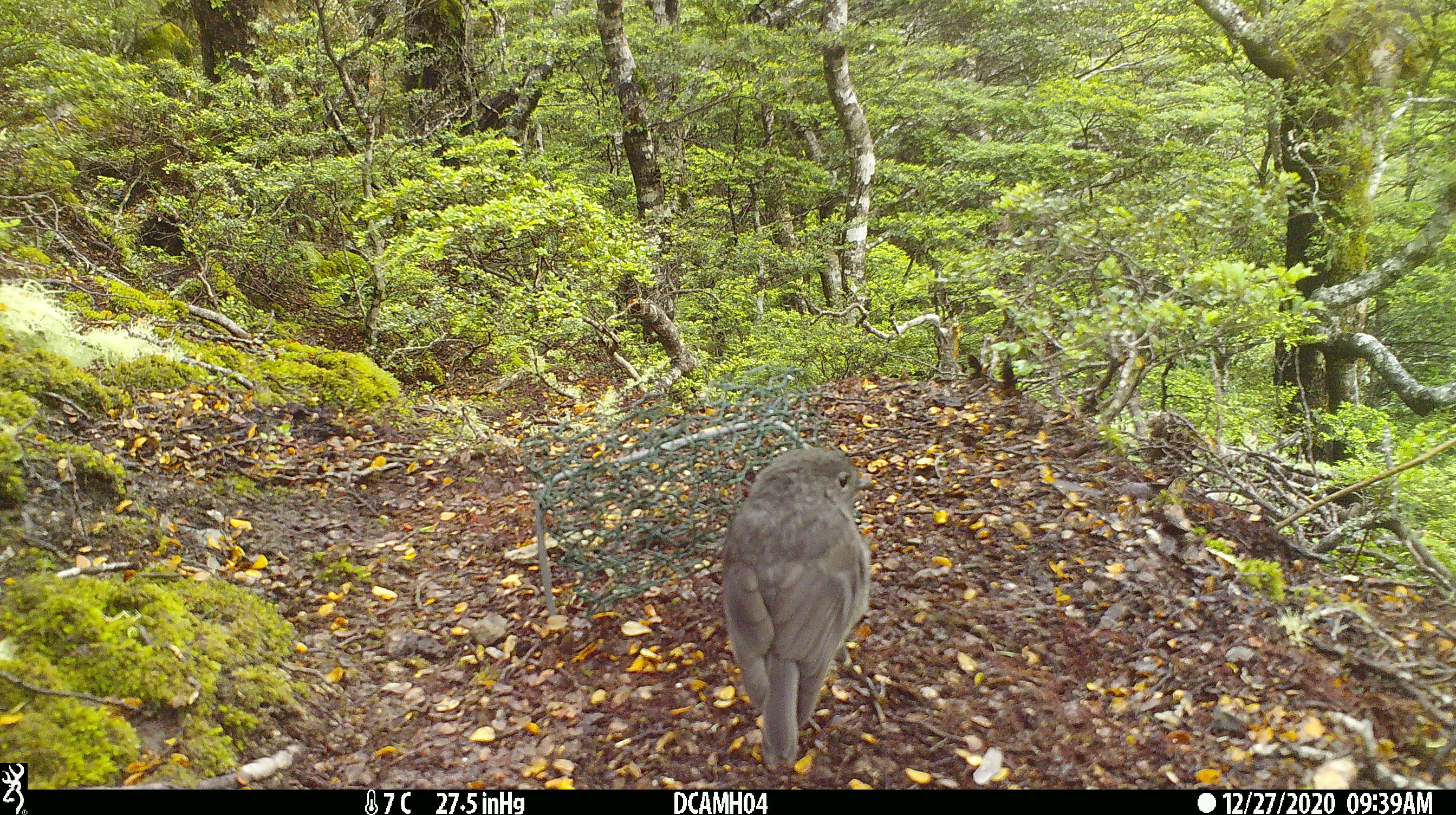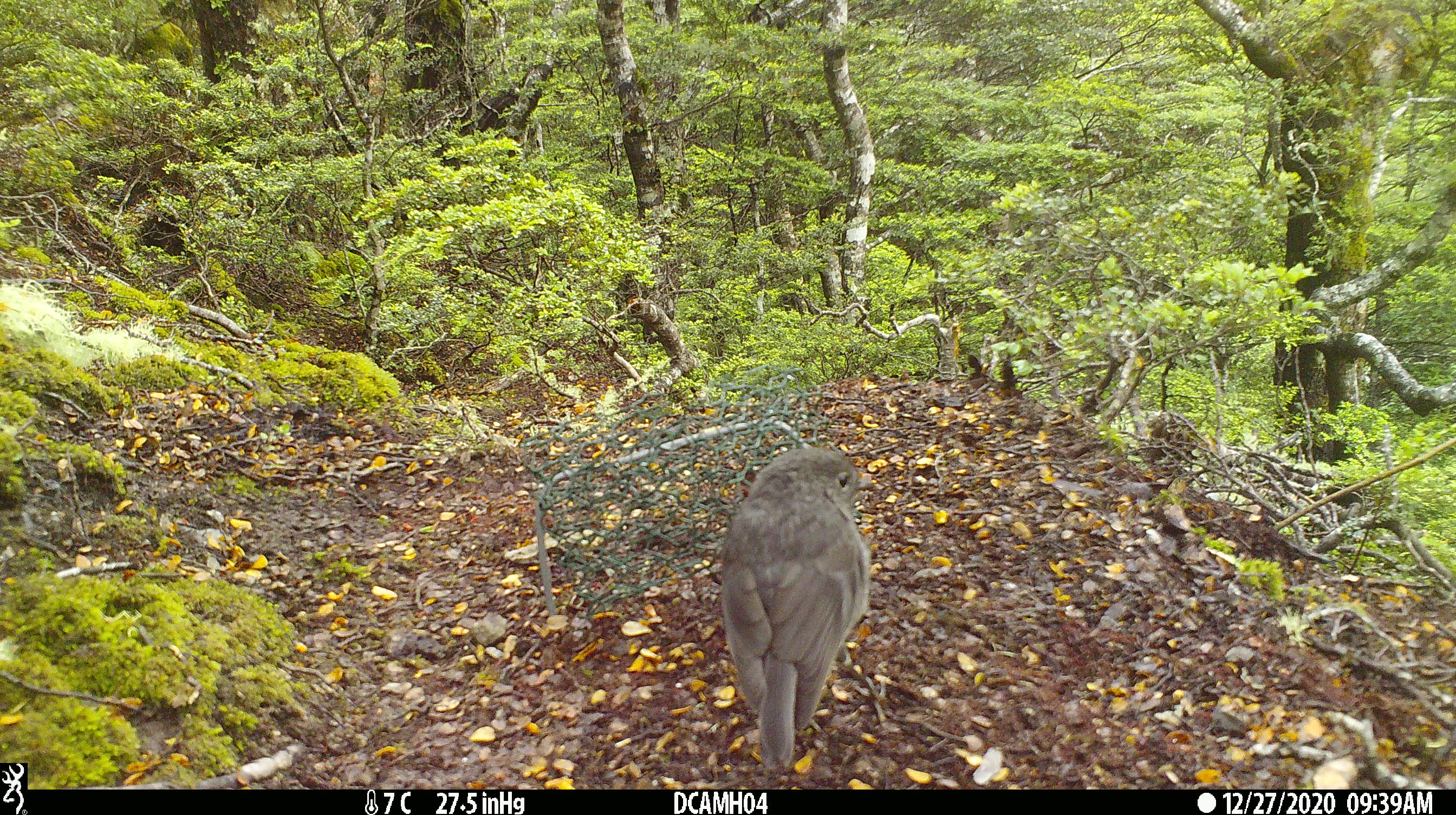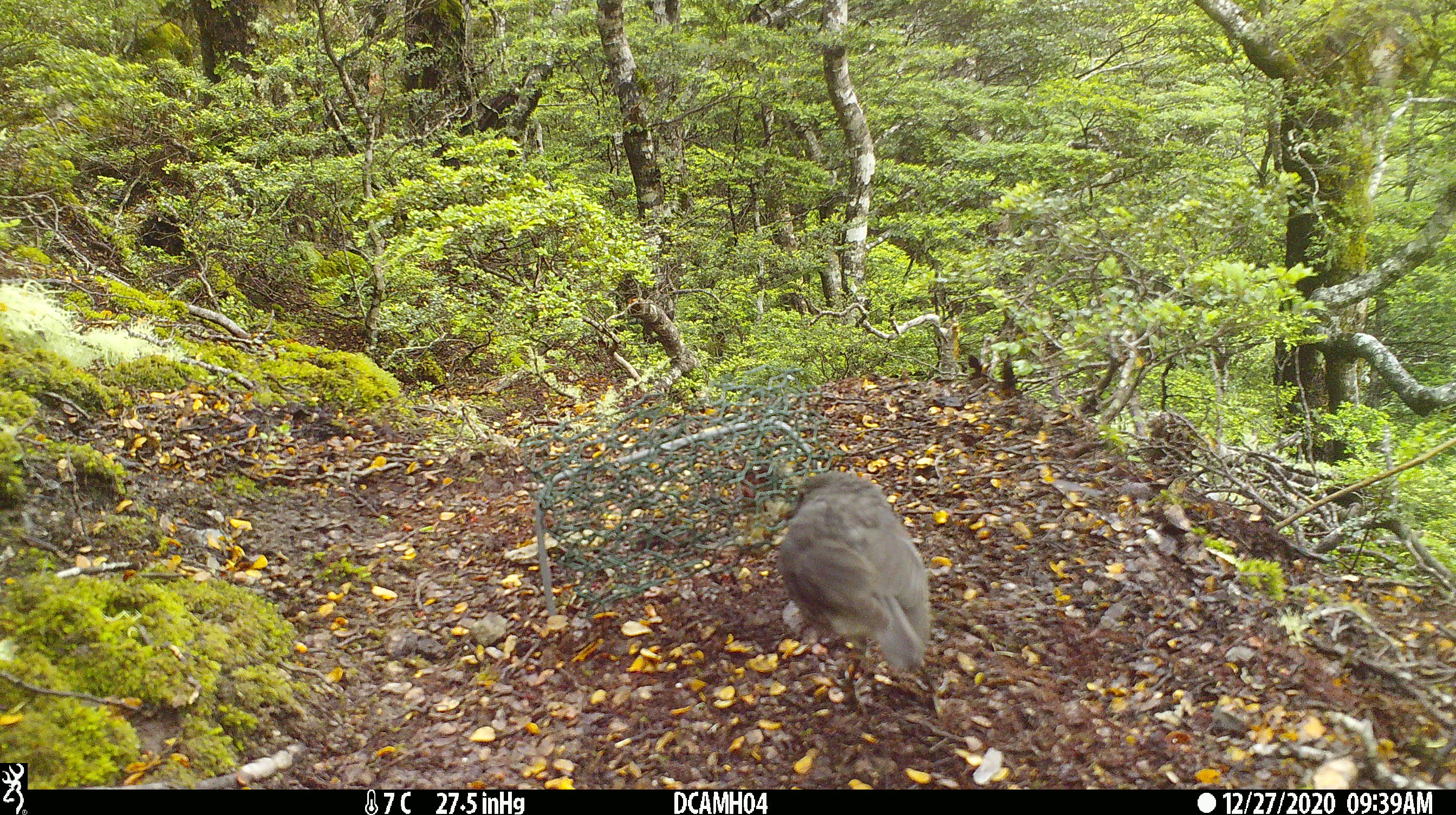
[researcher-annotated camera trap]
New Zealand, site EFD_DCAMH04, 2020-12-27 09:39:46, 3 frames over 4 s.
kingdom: Animalia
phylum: Chordata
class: Aves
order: Passeriformes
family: Petroicidae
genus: Petroica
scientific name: Petroica australis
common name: new zealand robin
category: robin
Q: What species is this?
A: Robin (new zealand robin) (Petroica australis).